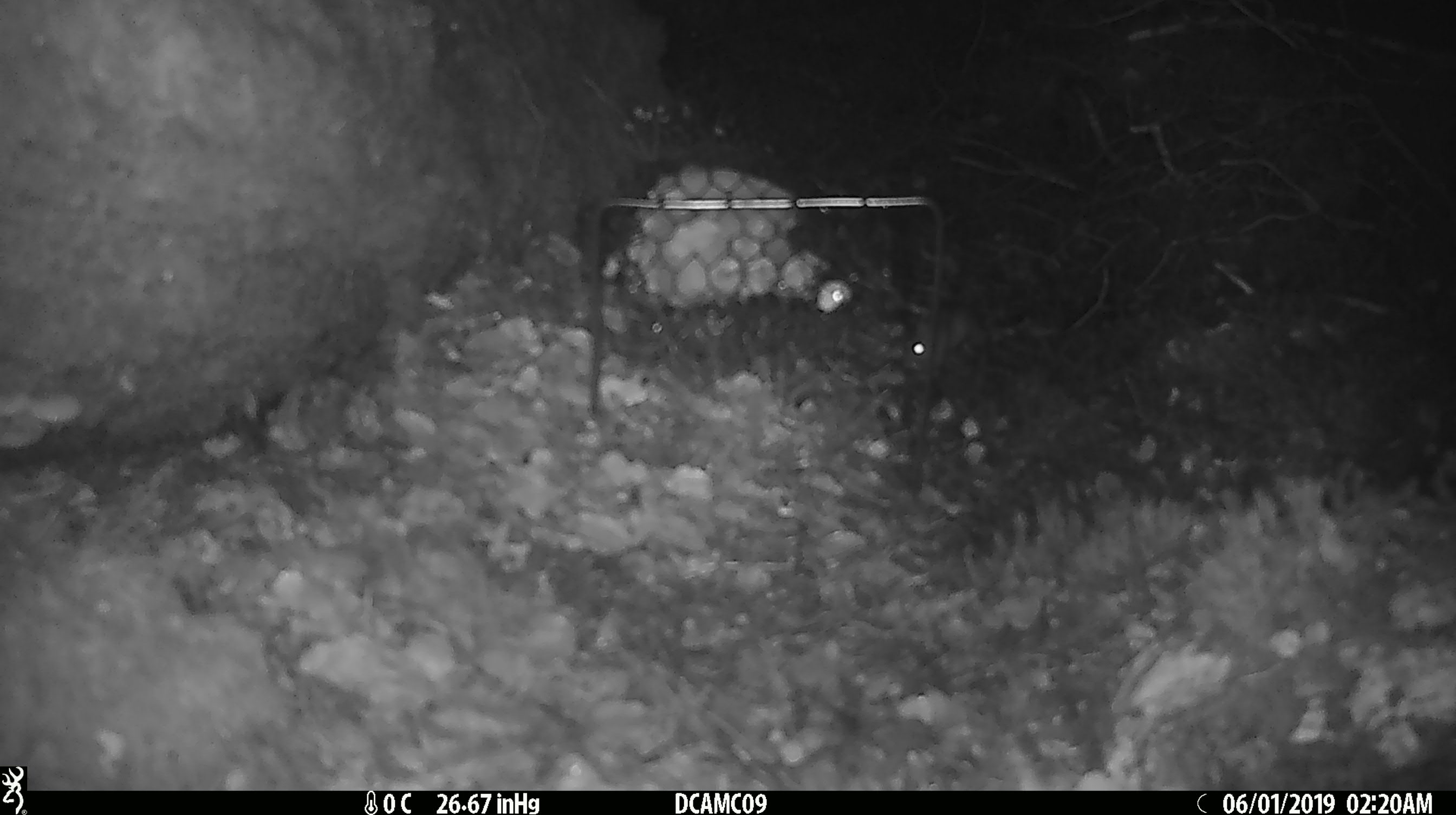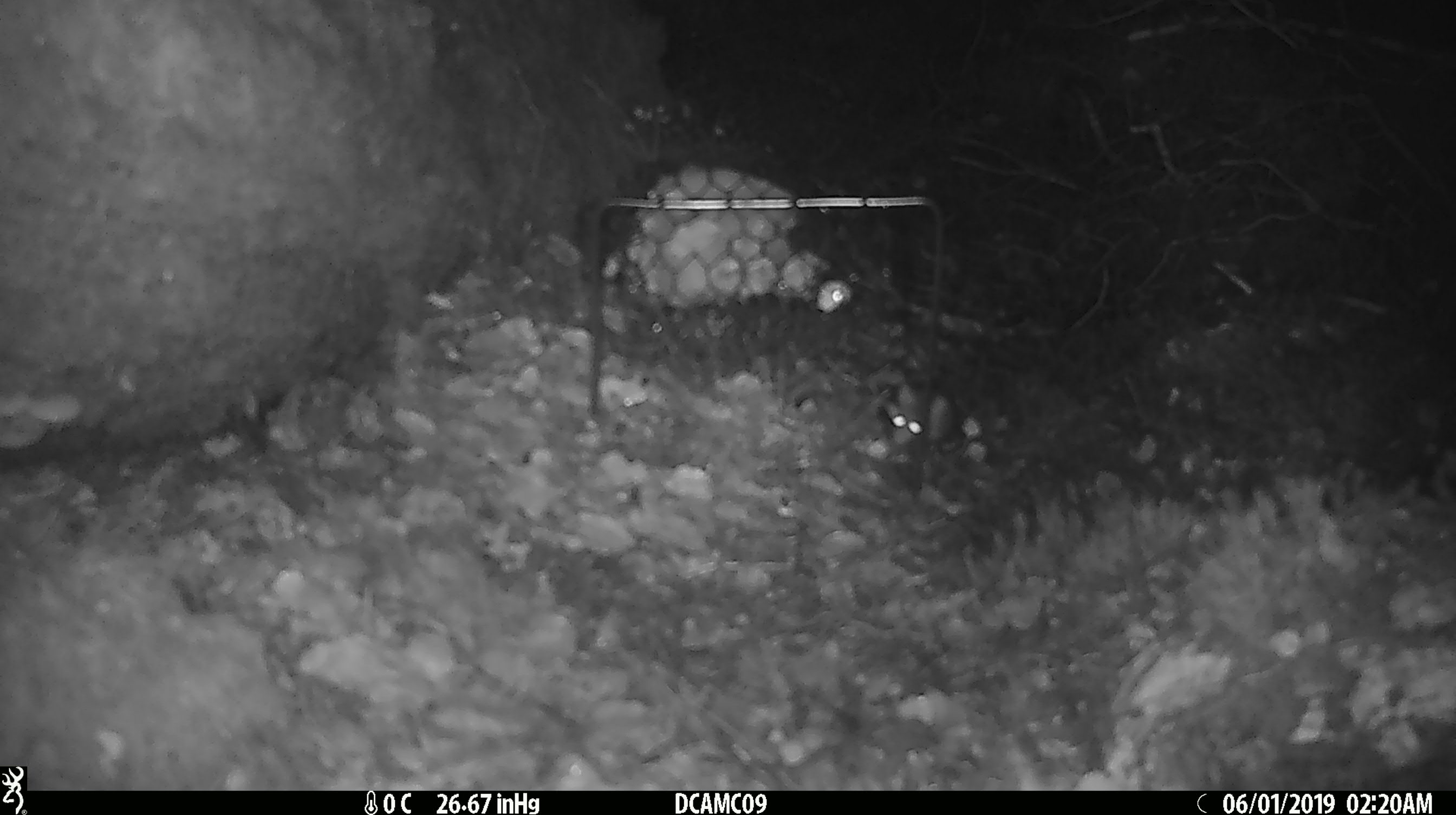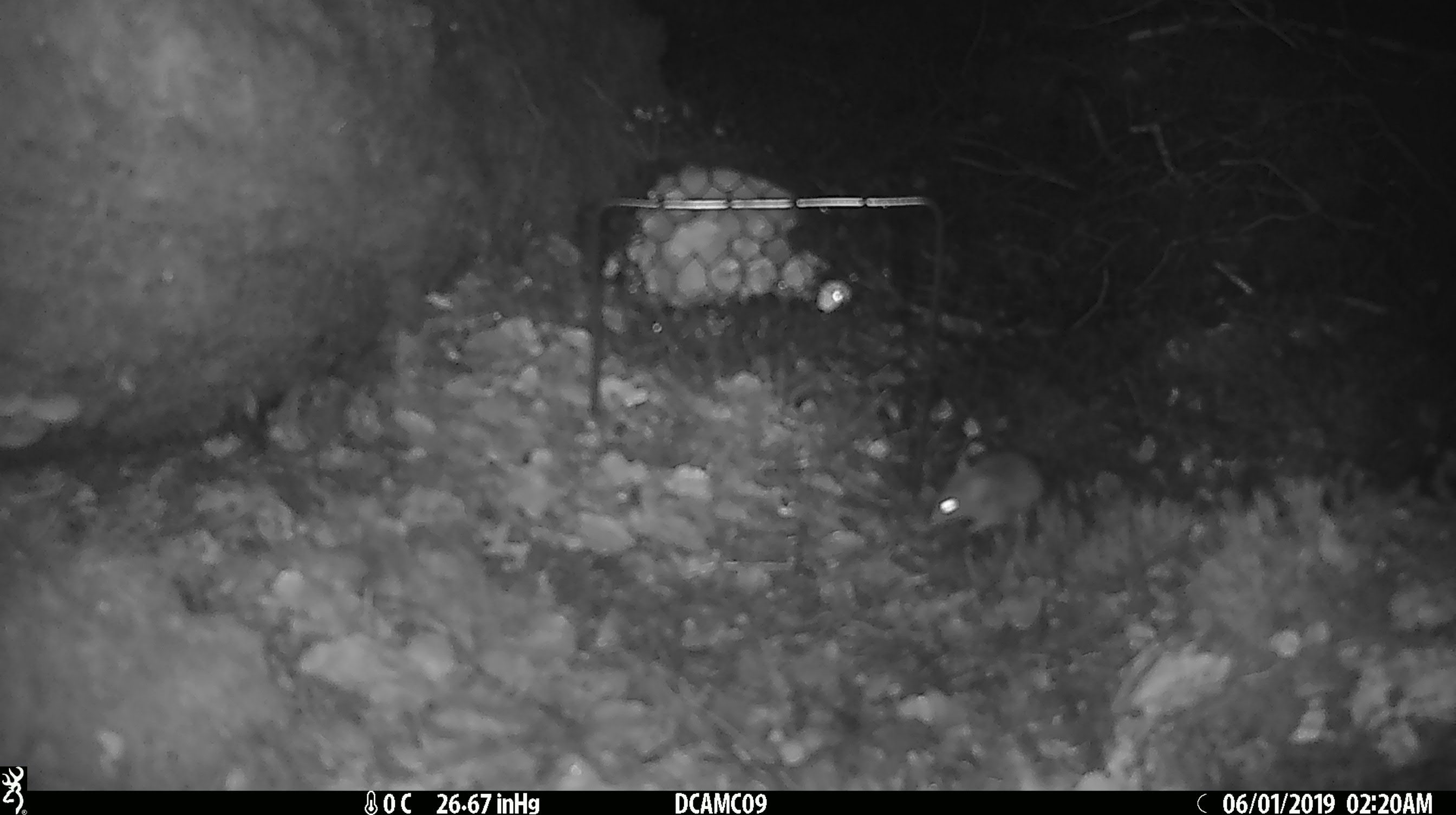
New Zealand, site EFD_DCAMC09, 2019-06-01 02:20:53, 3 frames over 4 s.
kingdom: Animalia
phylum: Chordata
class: Mammalia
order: Rodentia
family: Muridae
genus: Mus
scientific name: Mus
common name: mouse